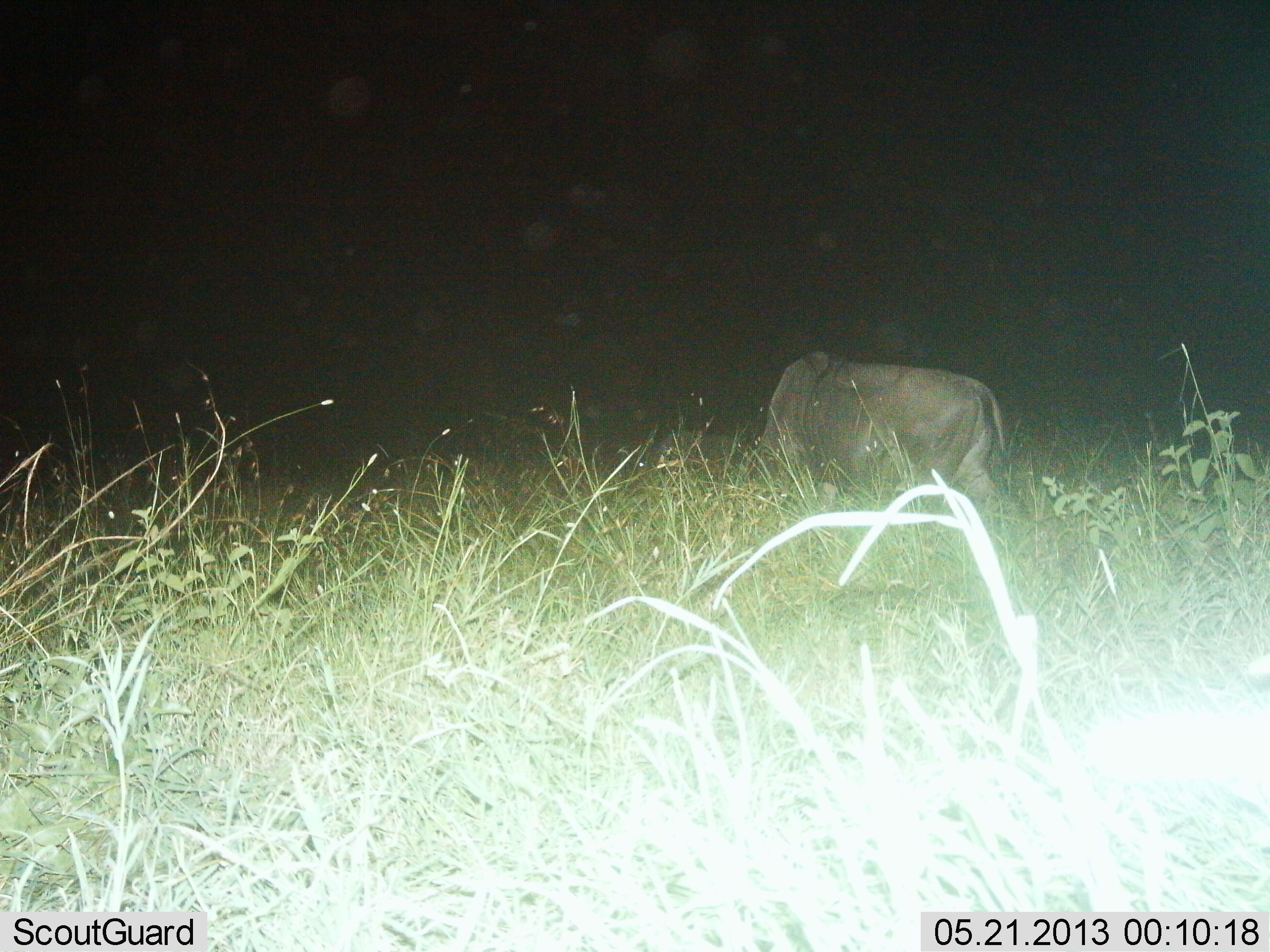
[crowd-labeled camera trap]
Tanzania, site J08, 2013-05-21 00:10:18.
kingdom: Animalia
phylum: Chordata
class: Mammalia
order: Artiodactyla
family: Bovidae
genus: Connochaetes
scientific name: Connochaetes taurinus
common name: blue wildebeest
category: wildebeest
Wildebeest (blue wildebeest) (Connochaetes taurinus), count 1. Behavior (volunteer vote fractions): standing 20%, resting 0%, moving 20%, interacting 0%. Young present (vote fraction): 0%. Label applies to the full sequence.